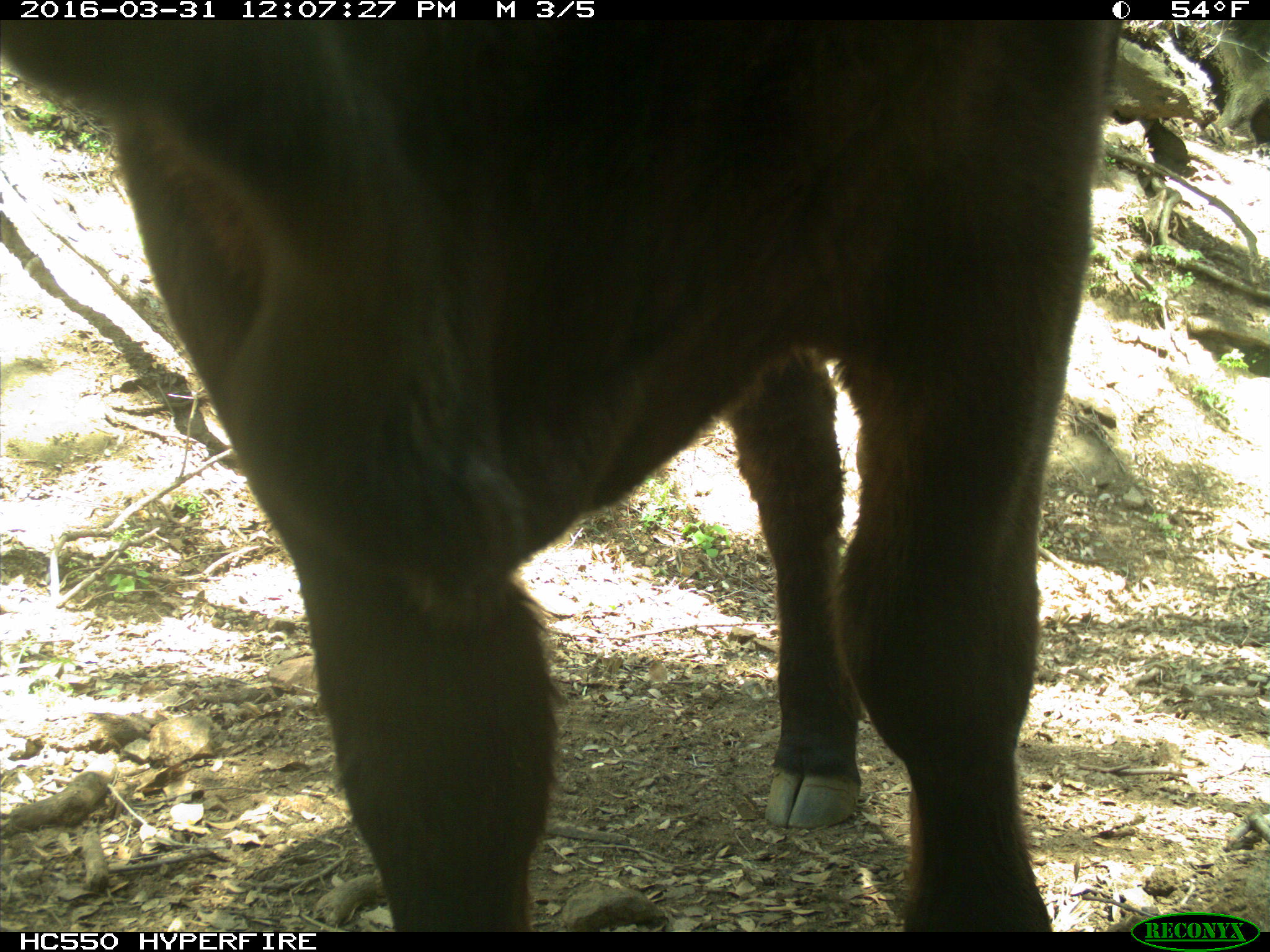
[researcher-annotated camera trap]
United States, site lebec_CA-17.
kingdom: Animalia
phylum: Chordata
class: Mammalia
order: Artiodactyla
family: Bovidae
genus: Bos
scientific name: Bos taurus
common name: domestic cow